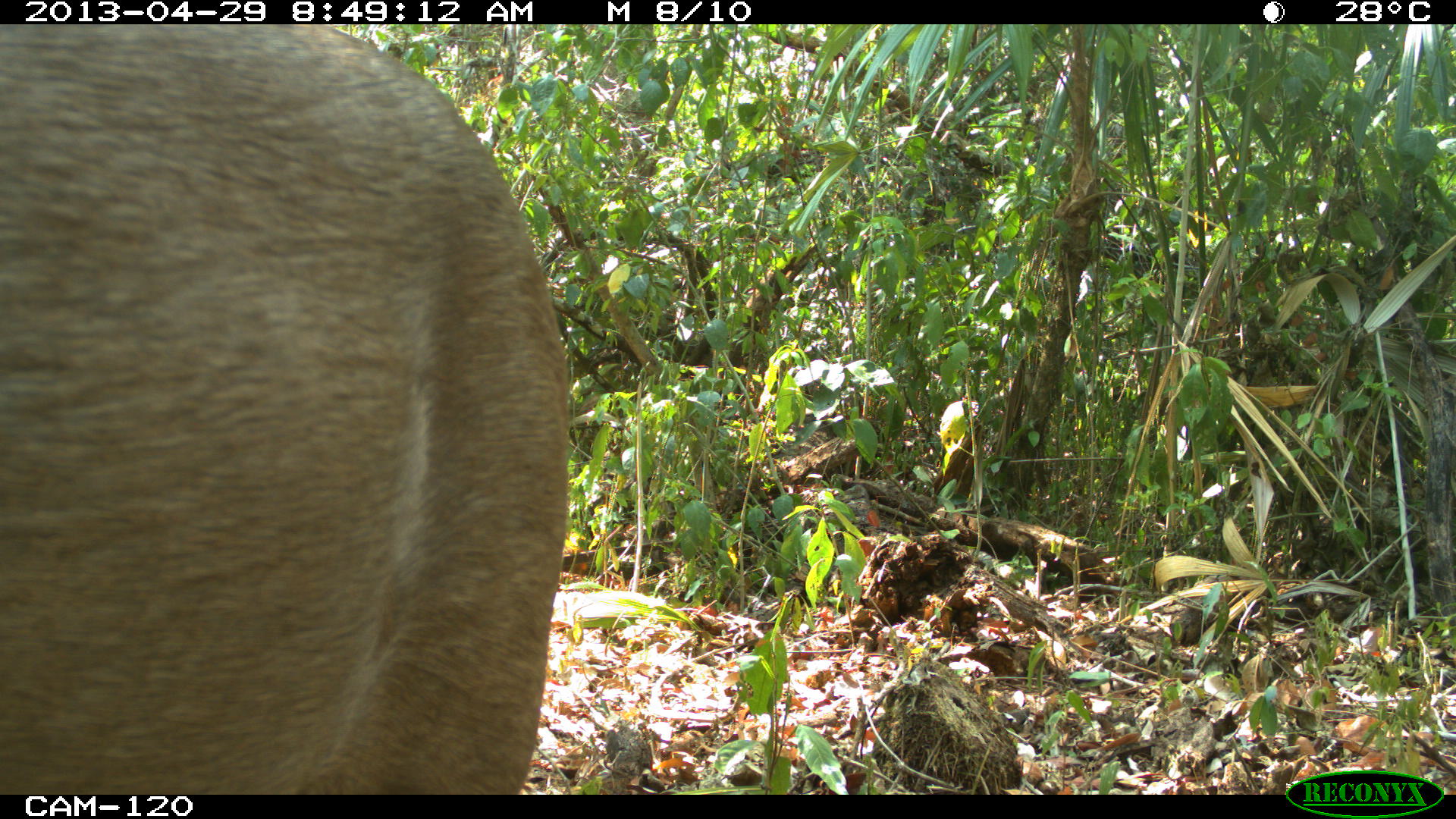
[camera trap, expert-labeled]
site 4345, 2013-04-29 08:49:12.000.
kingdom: Animalia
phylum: Chordata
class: Mammalia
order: Artiodactyla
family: Cervidae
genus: Odocoileus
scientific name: Odocoileus pandora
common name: yucatán brown brocket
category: mazama pandora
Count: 1.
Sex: male.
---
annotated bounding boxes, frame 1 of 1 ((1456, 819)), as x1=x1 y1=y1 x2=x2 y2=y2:
mazama pandora: x1=0 y1=22 x2=569 y2=796